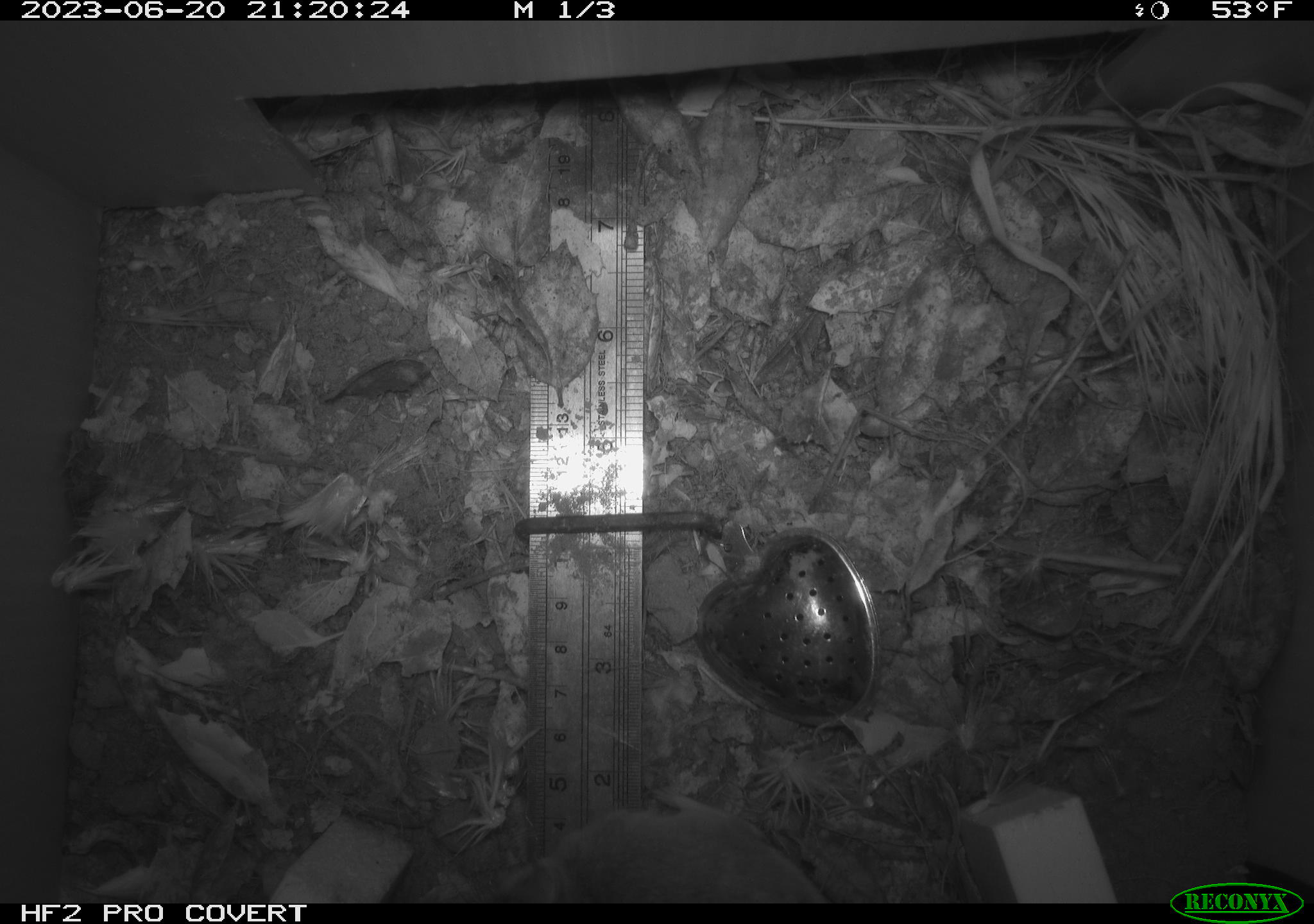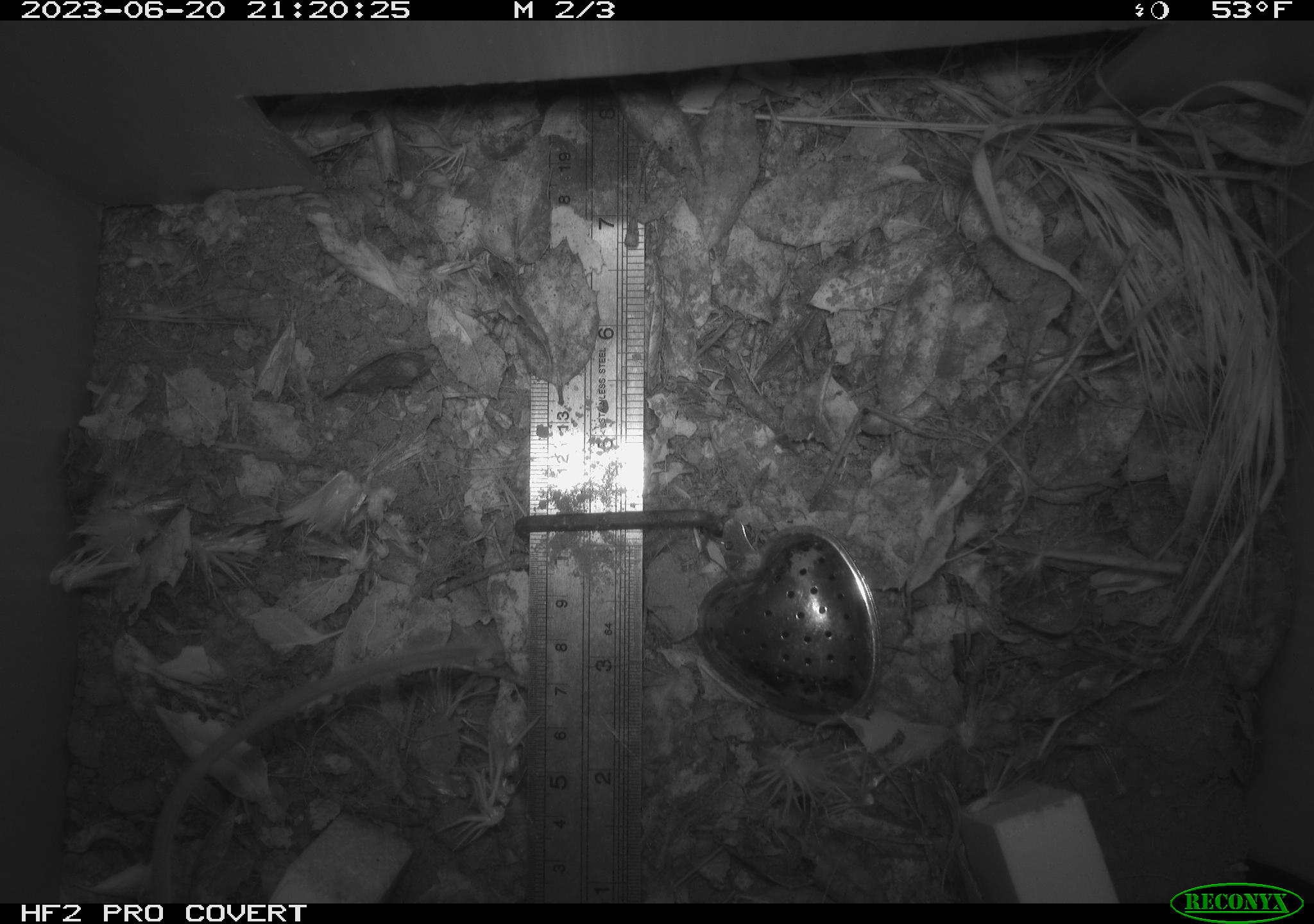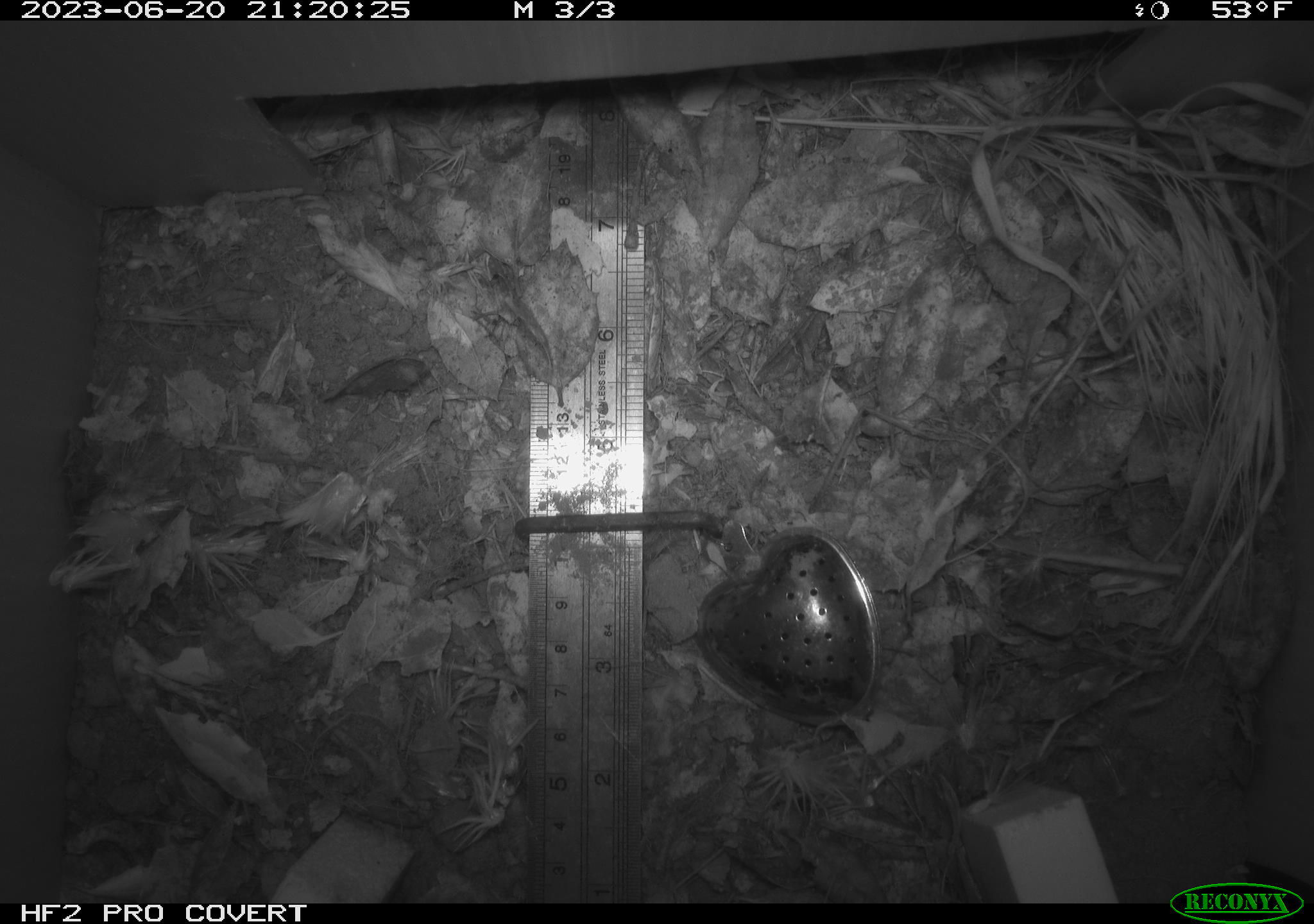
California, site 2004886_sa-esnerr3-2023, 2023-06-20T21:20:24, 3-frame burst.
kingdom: Animalia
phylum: Chordata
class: Mammalia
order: Rodentia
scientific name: Rodentia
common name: mouse species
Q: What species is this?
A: Mouse species (Rodentia).